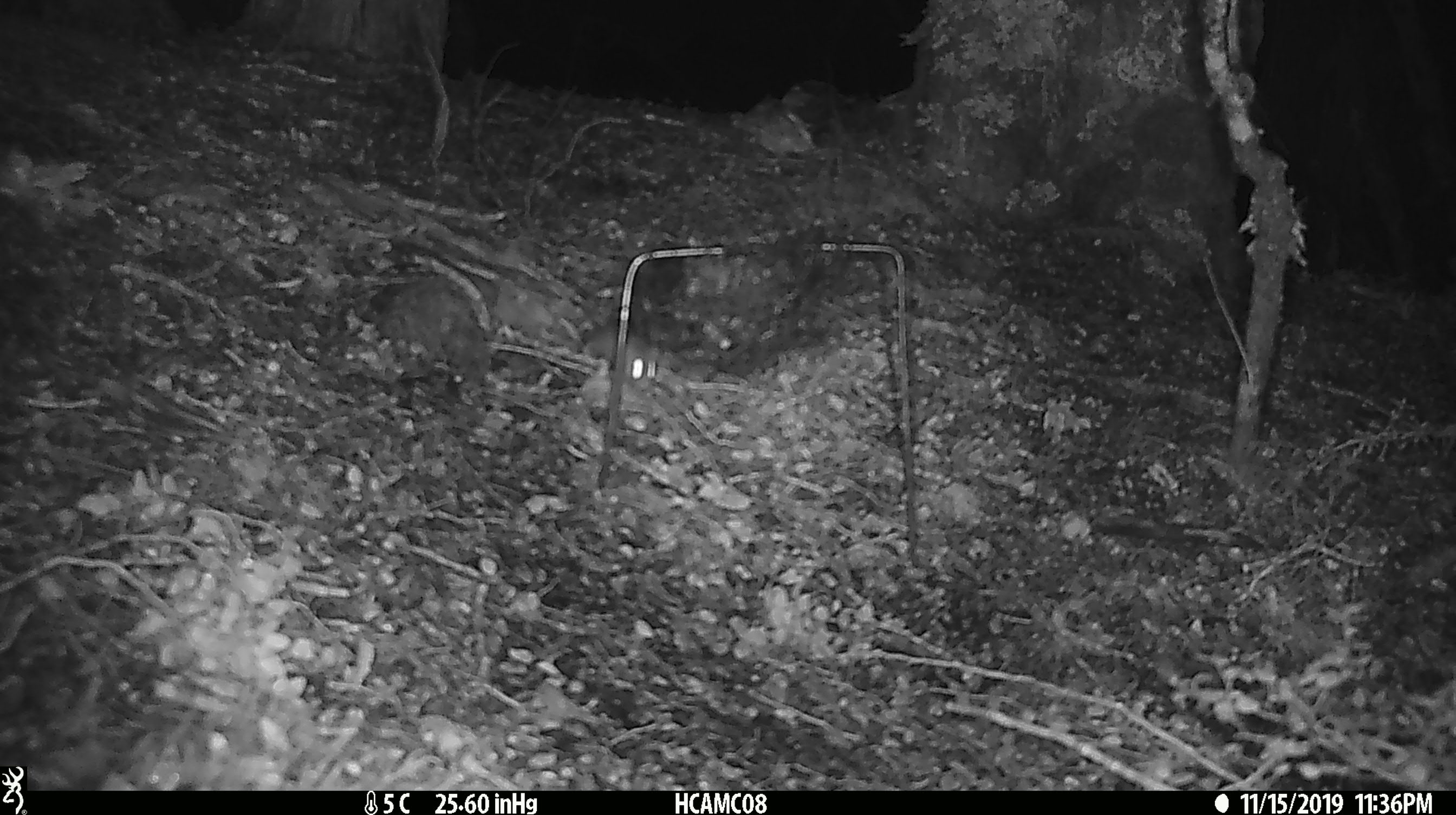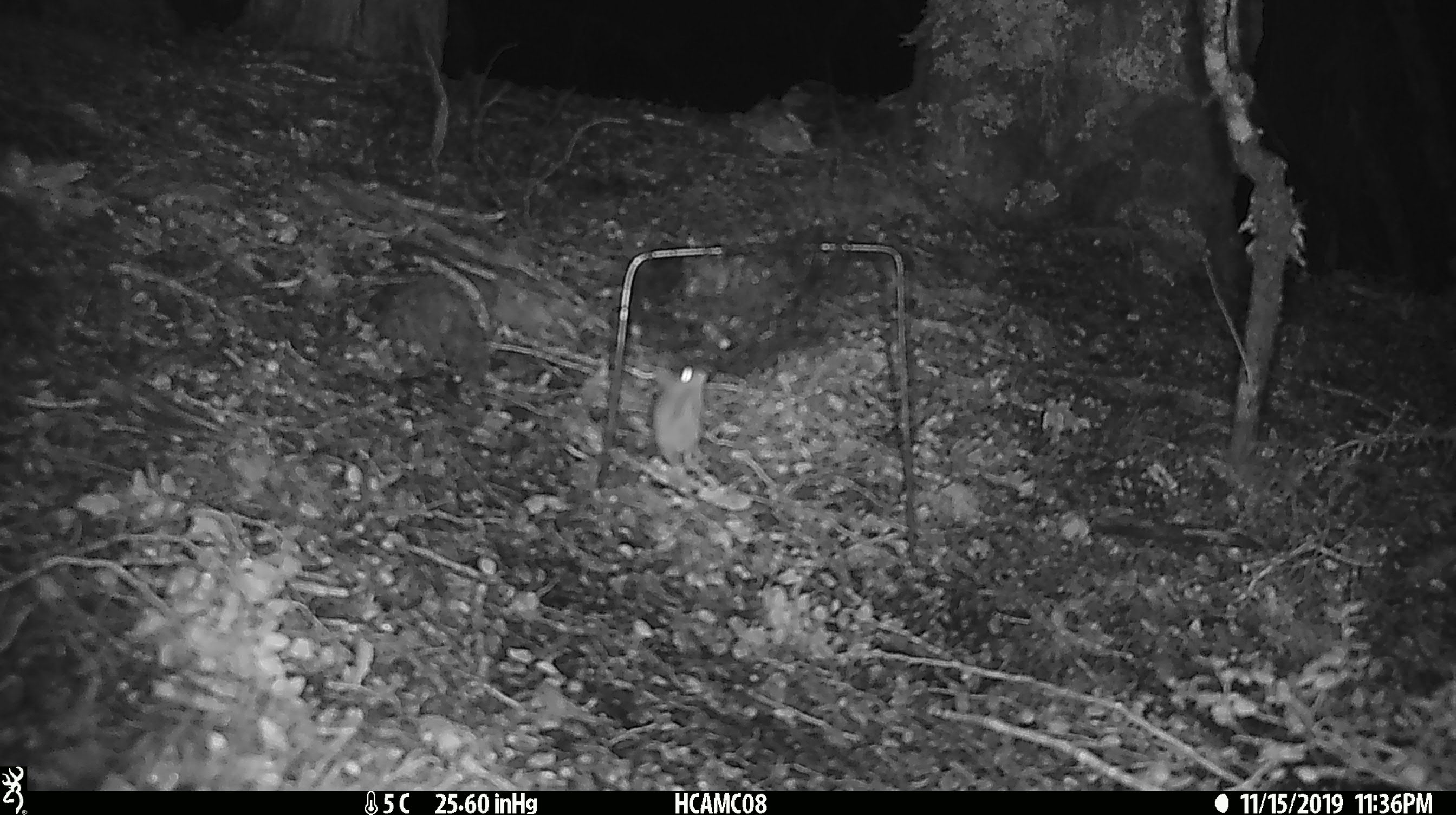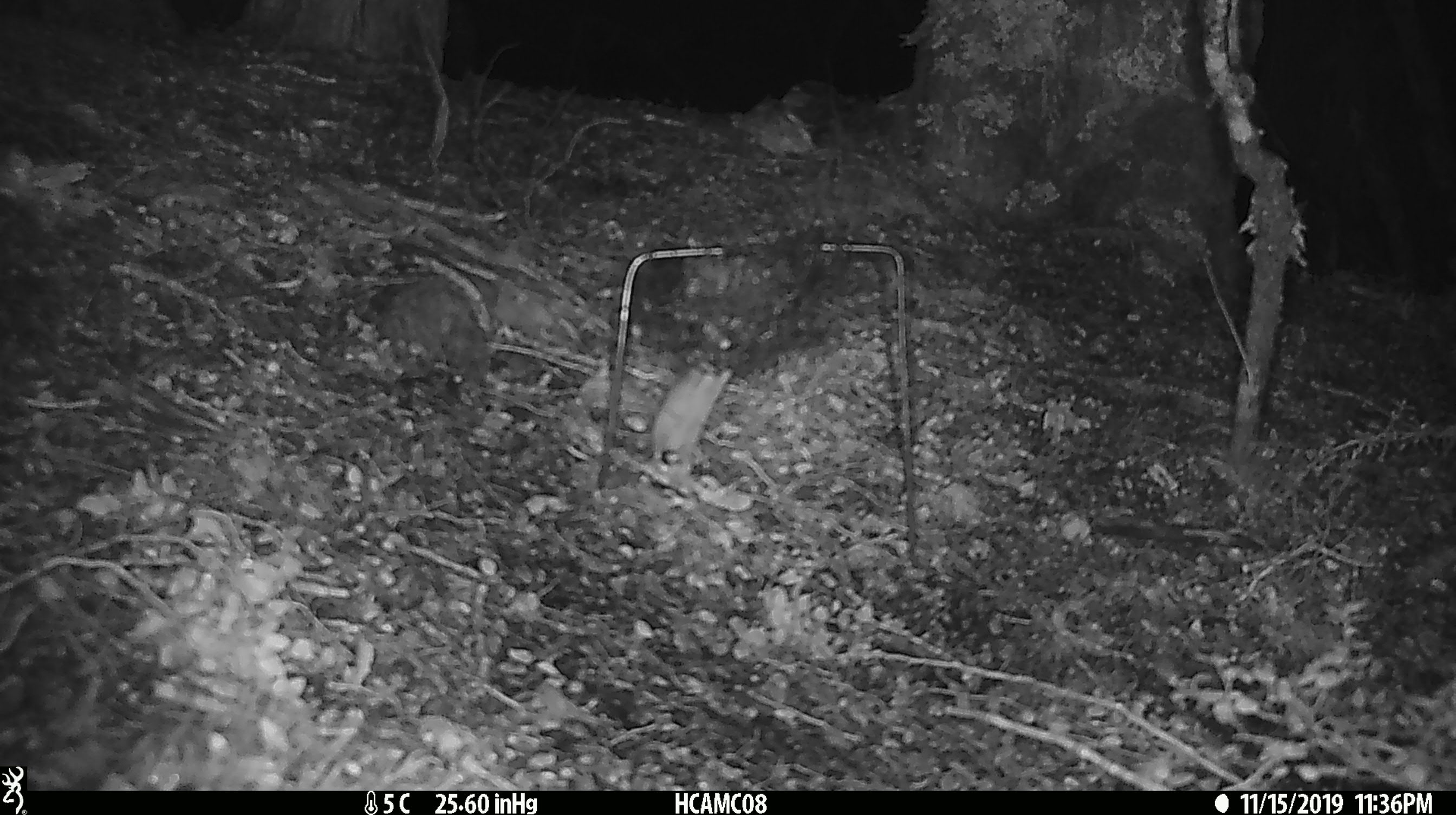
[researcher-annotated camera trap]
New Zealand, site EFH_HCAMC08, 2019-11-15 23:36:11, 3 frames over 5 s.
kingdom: Animalia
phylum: Chordata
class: Mammalia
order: Rodentia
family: Muridae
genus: Mus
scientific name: Mus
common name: mouse